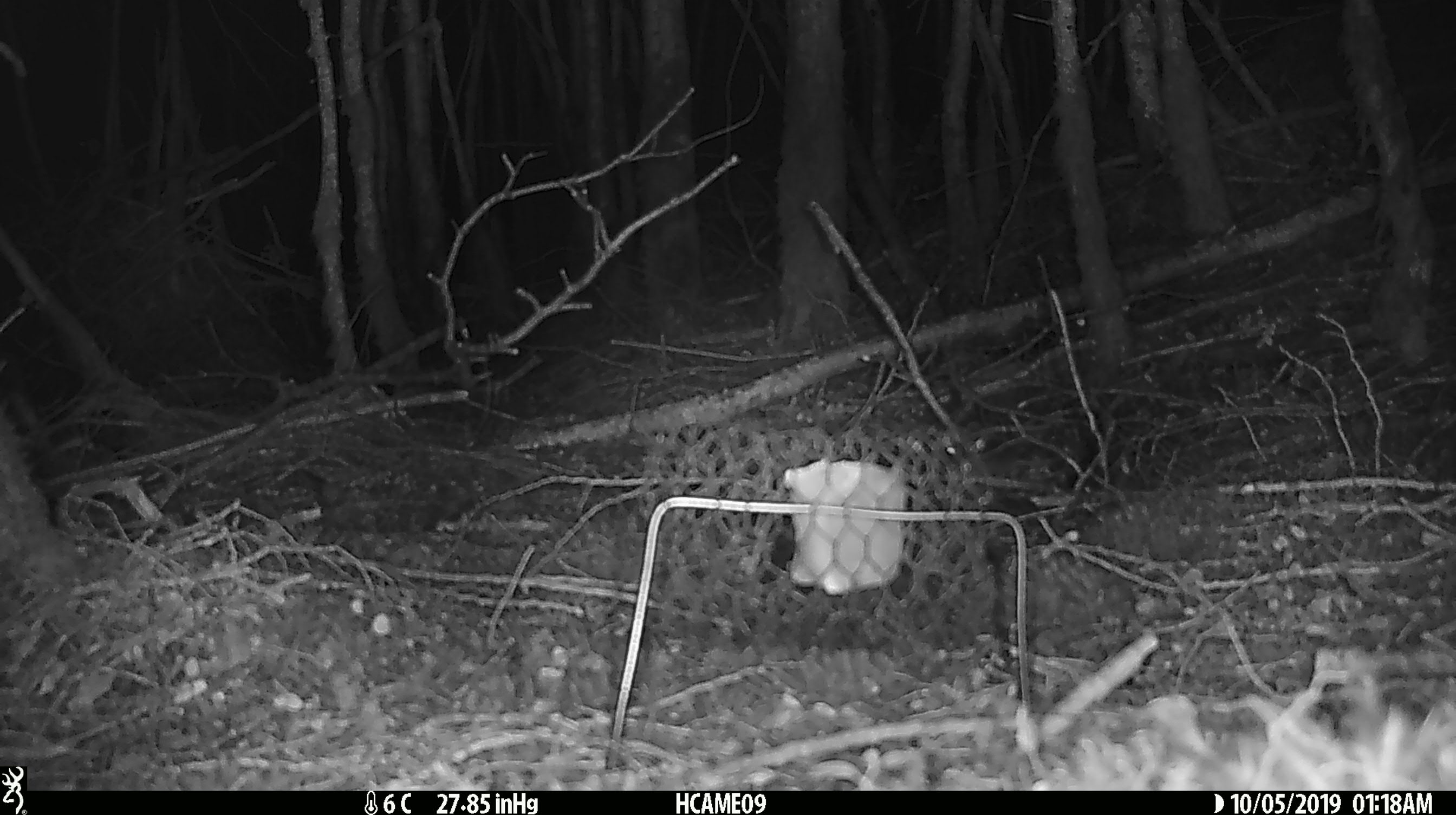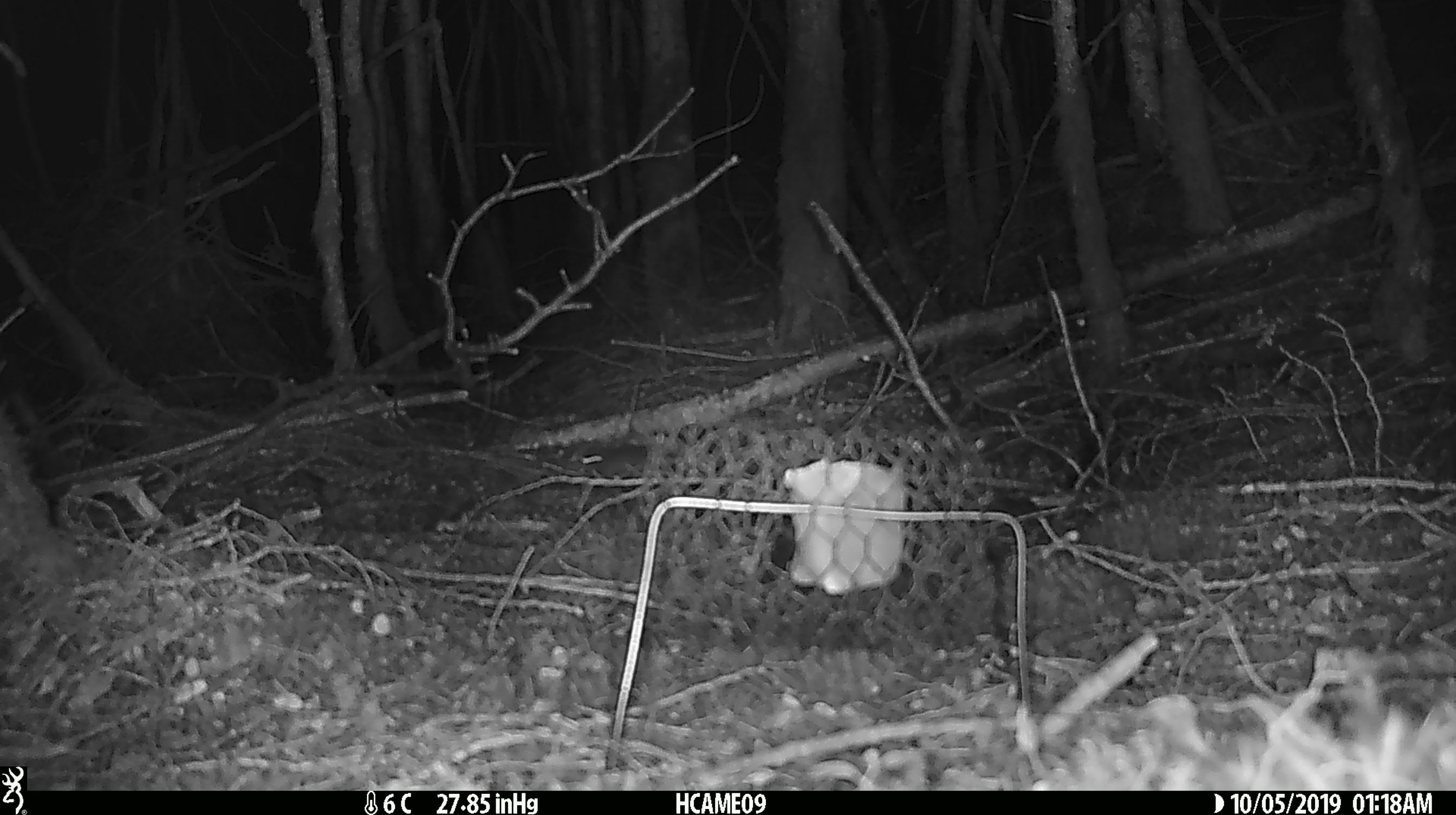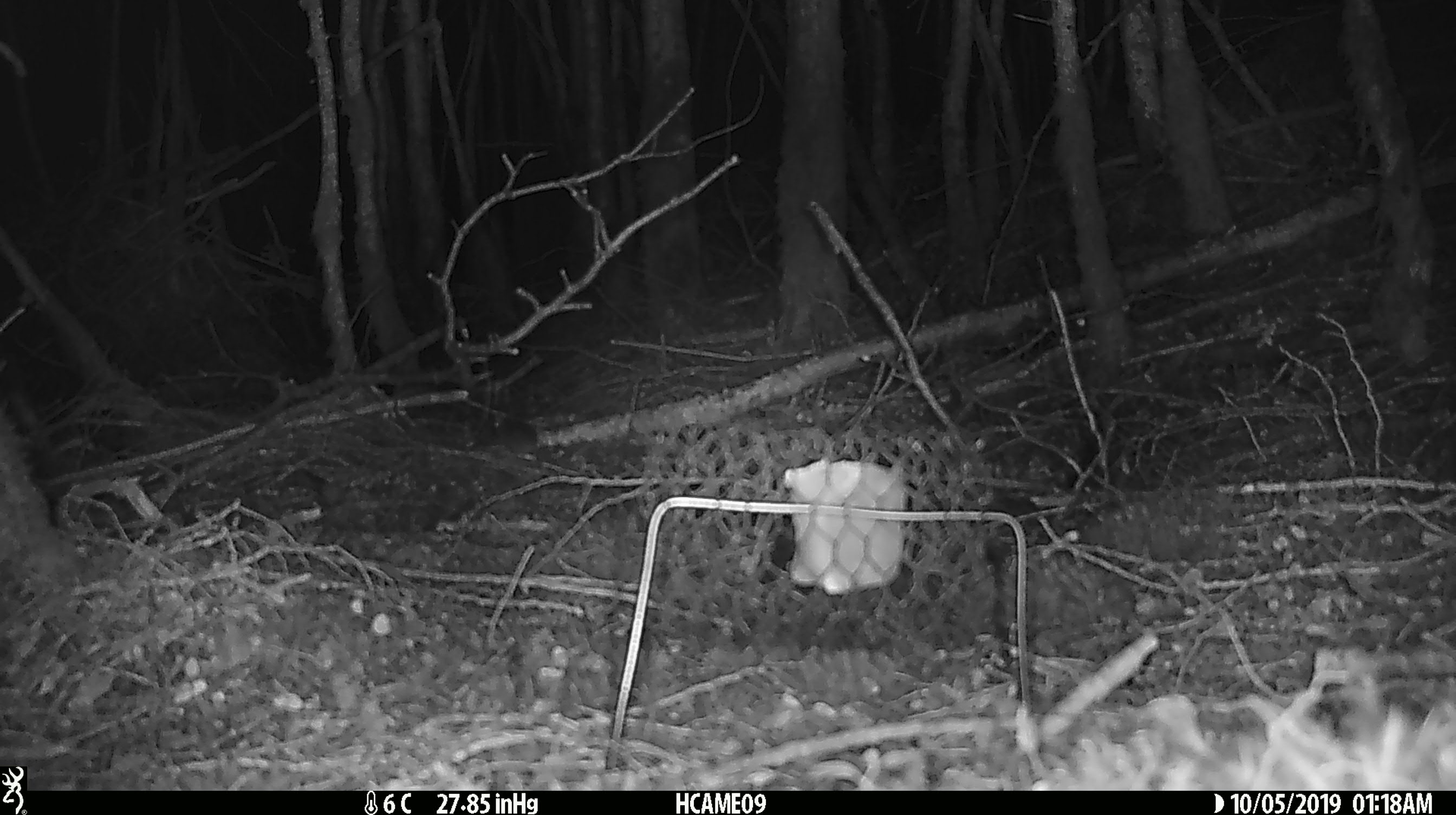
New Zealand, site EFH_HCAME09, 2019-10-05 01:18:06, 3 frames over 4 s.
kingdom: Animalia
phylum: Chordata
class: Mammalia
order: Rodentia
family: Muridae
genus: Mus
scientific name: Mus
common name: mouse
Mouse (Mus).